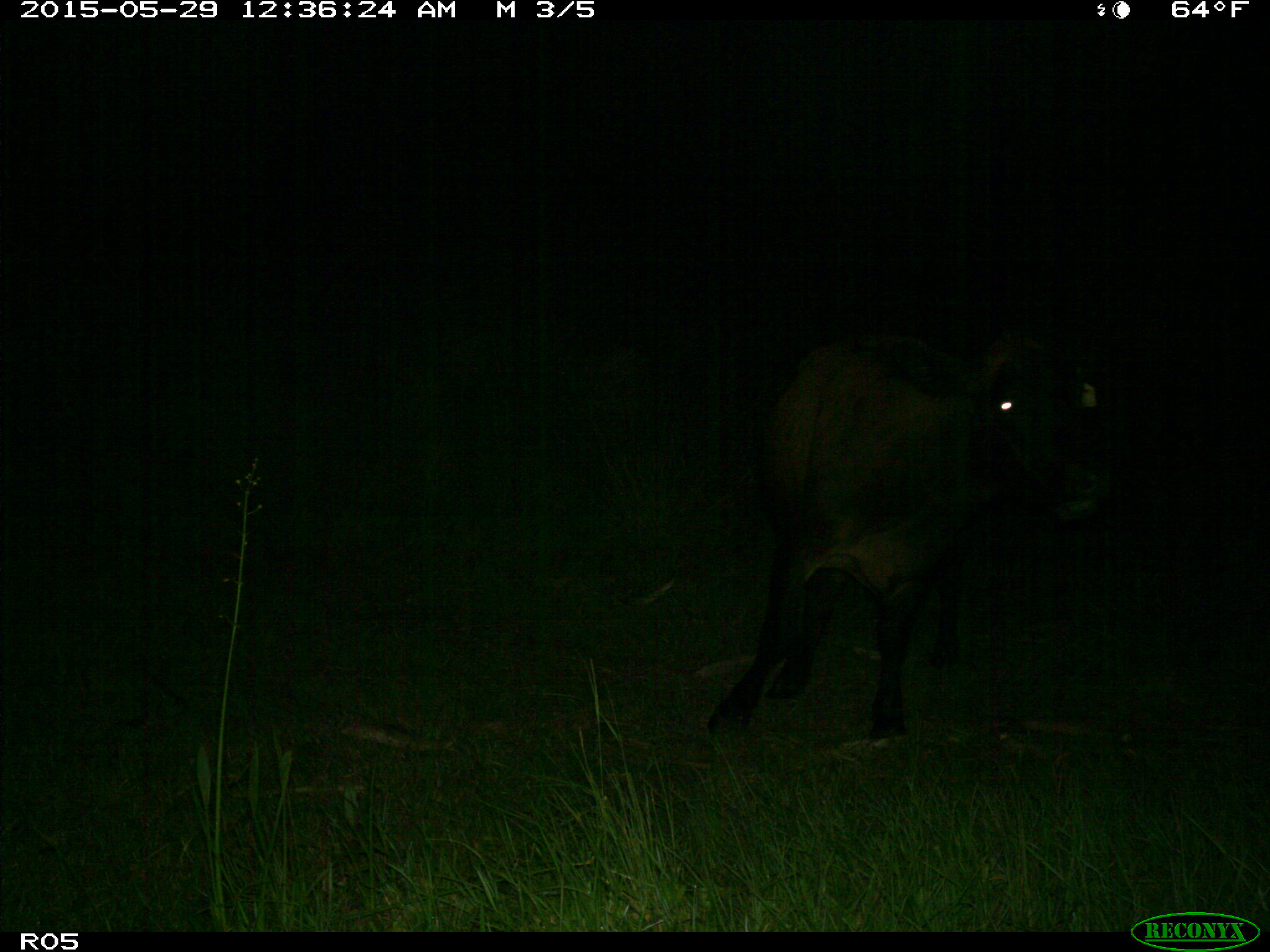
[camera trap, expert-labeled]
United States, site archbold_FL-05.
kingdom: Animalia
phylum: Chordata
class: Mammalia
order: Artiodactyla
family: Bovidae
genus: Bos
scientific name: Bos taurus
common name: domestic cow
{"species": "Bos taurus (domestic cow)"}